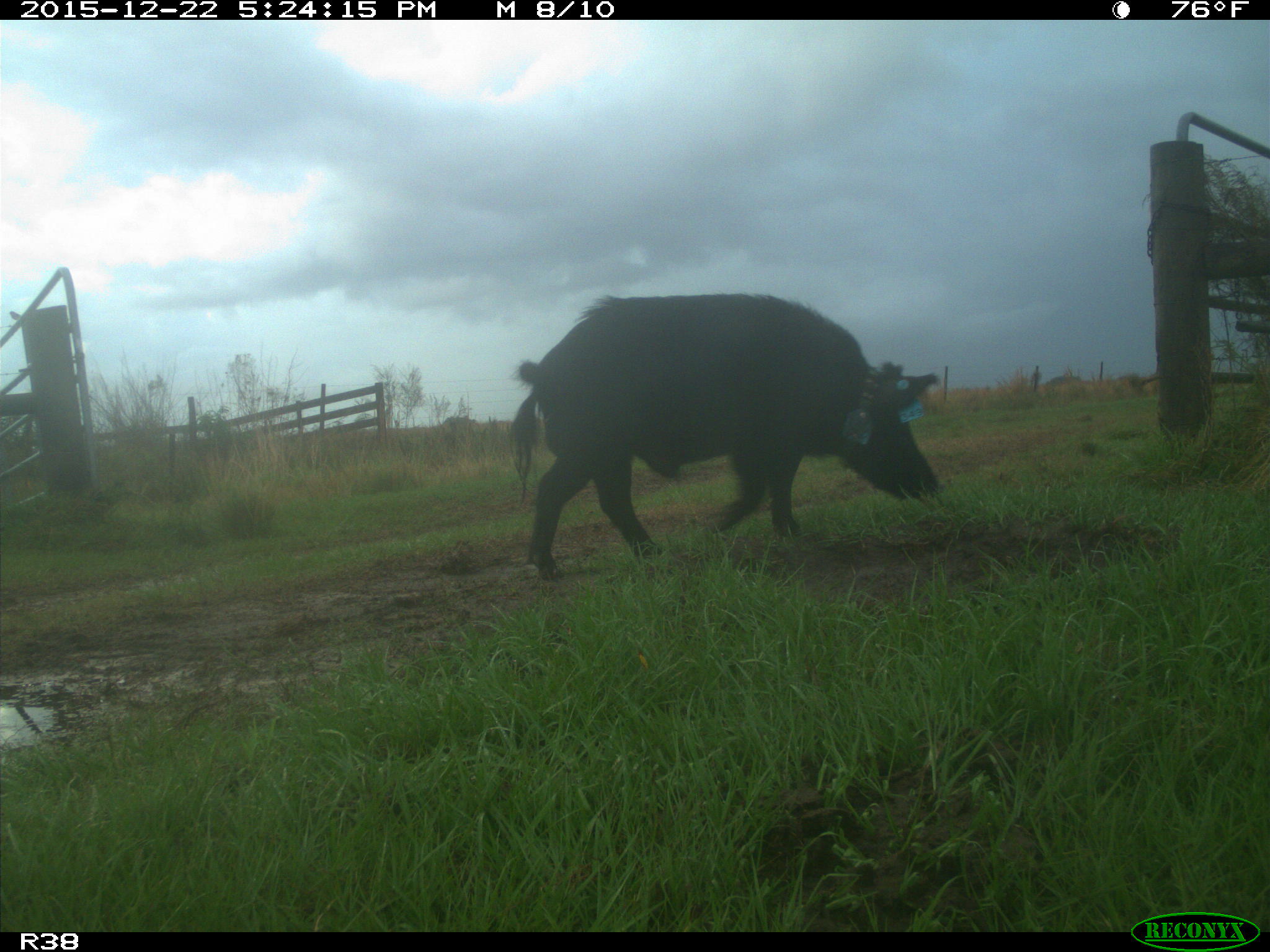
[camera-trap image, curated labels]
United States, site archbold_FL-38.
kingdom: Animalia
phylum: Chordata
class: Mammalia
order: Artiodactyla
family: Suidae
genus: Sus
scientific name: Sus scrofa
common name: wild boar